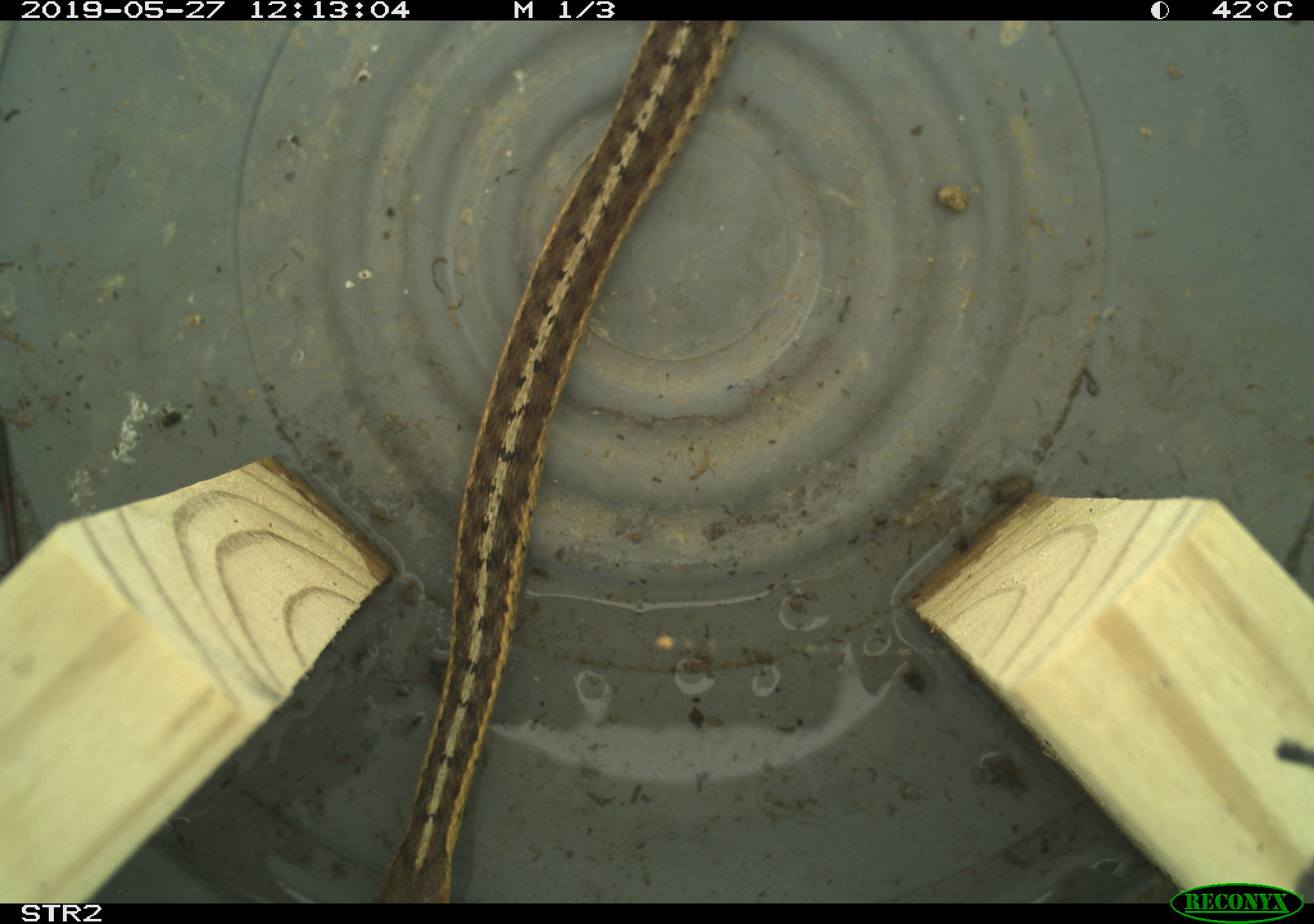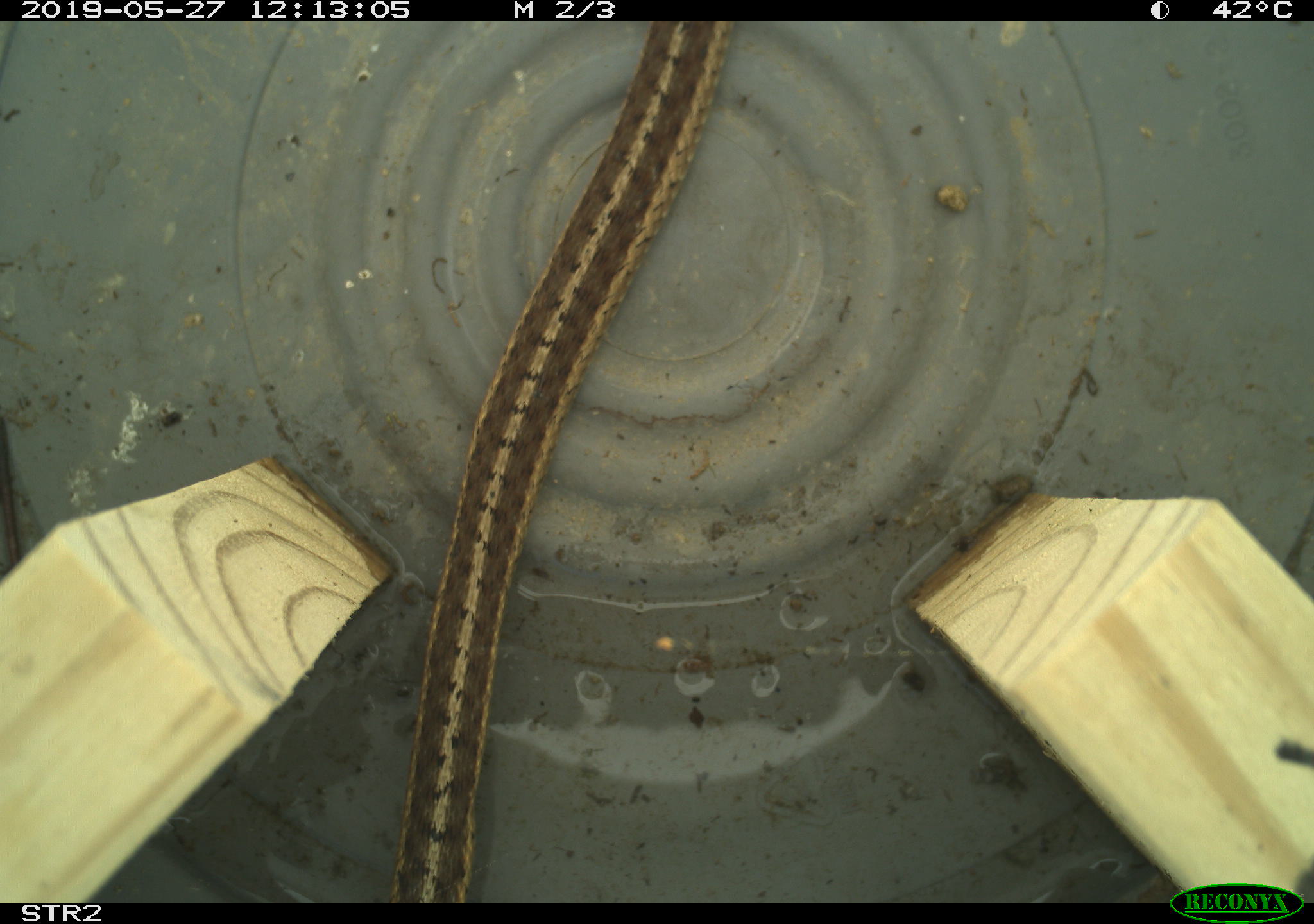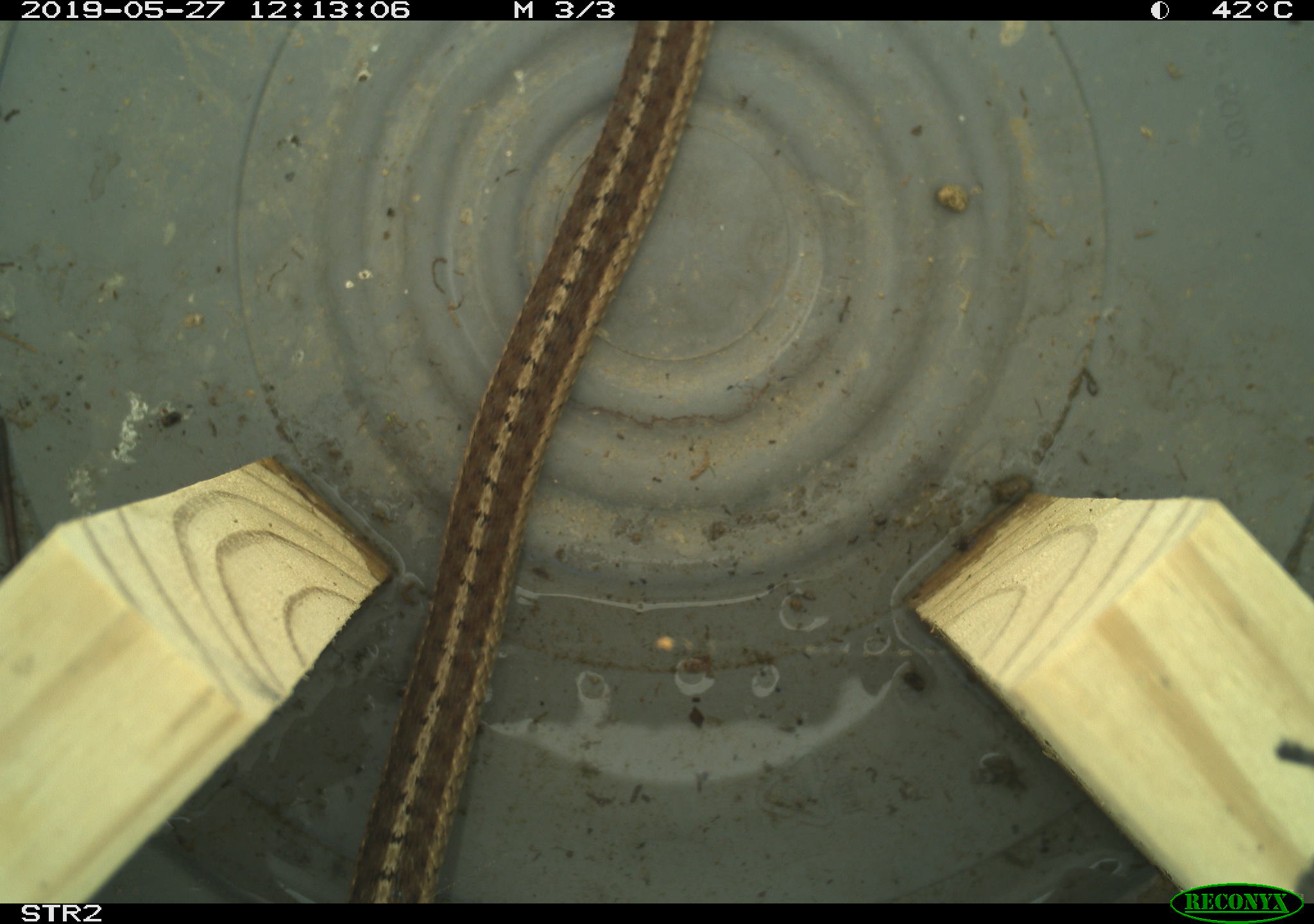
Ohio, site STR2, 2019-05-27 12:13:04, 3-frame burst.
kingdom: Animalia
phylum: Chordata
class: Reptilia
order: Squamata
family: Colubridae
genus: Thamnophis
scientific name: Thamnophis sirtalis sirtalis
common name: eastern gartersnake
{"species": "eastern gartersnake (Thamnophis sirtalis sirtalis)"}